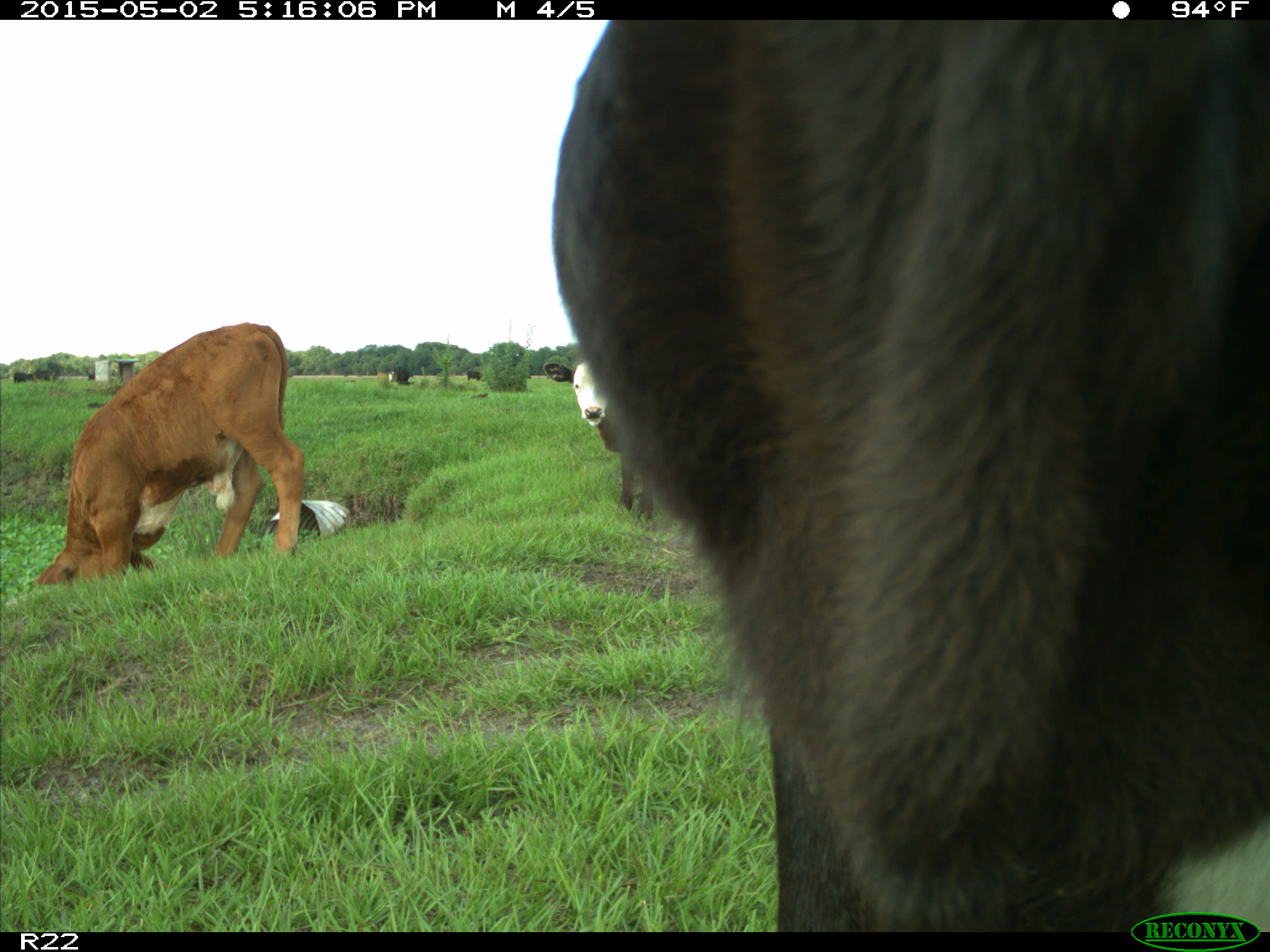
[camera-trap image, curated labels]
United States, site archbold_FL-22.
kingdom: Animalia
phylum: Chordata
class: Mammalia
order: Artiodactyla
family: Bovidae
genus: Bos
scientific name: Bos taurus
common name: domestic cow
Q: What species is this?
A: Bos taurus (domestic cow).